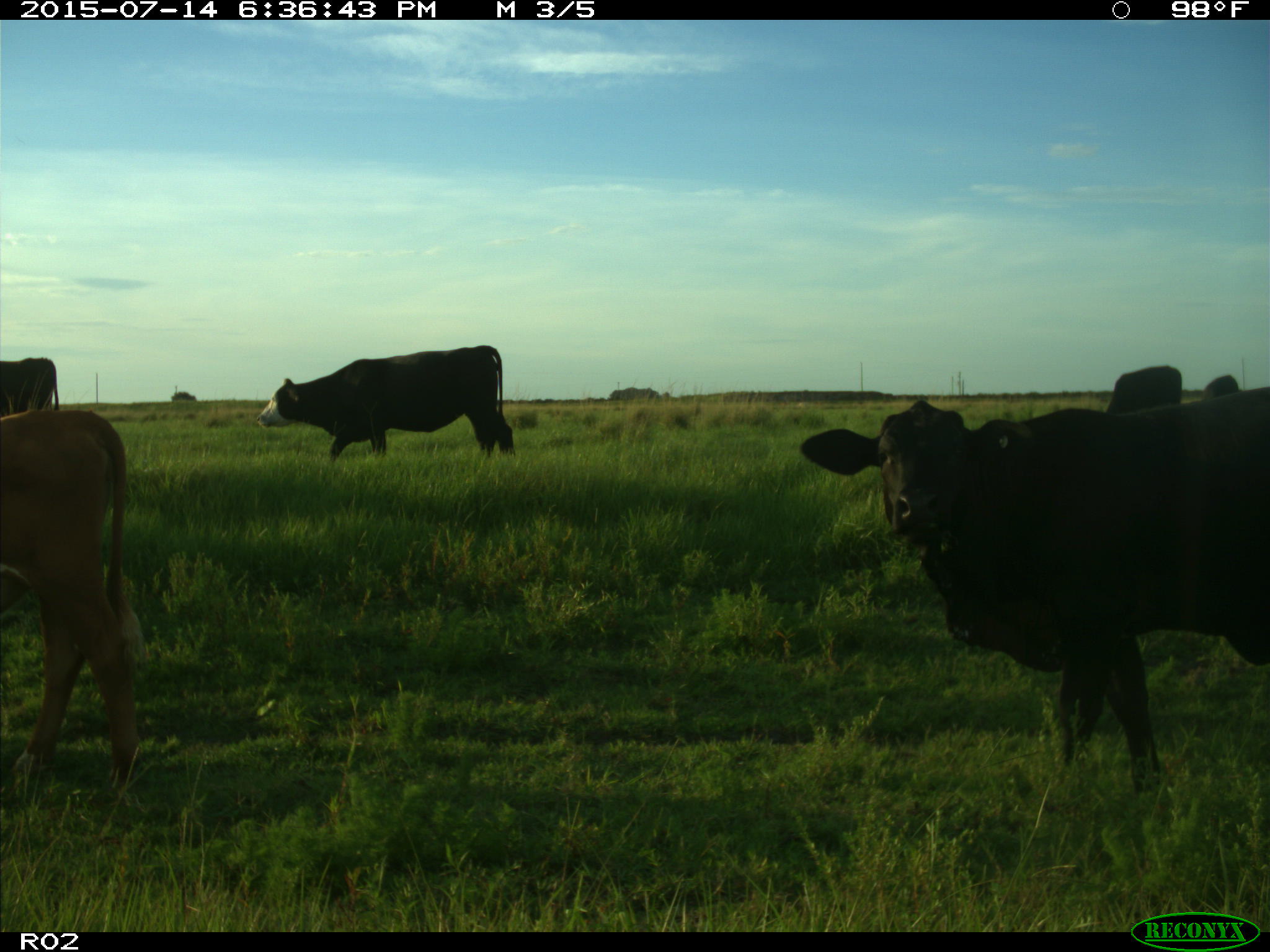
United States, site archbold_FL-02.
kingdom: Animalia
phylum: Chordata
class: Mammalia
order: Artiodactyla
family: Bovidae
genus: Bos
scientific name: Bos taurus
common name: domestic cow